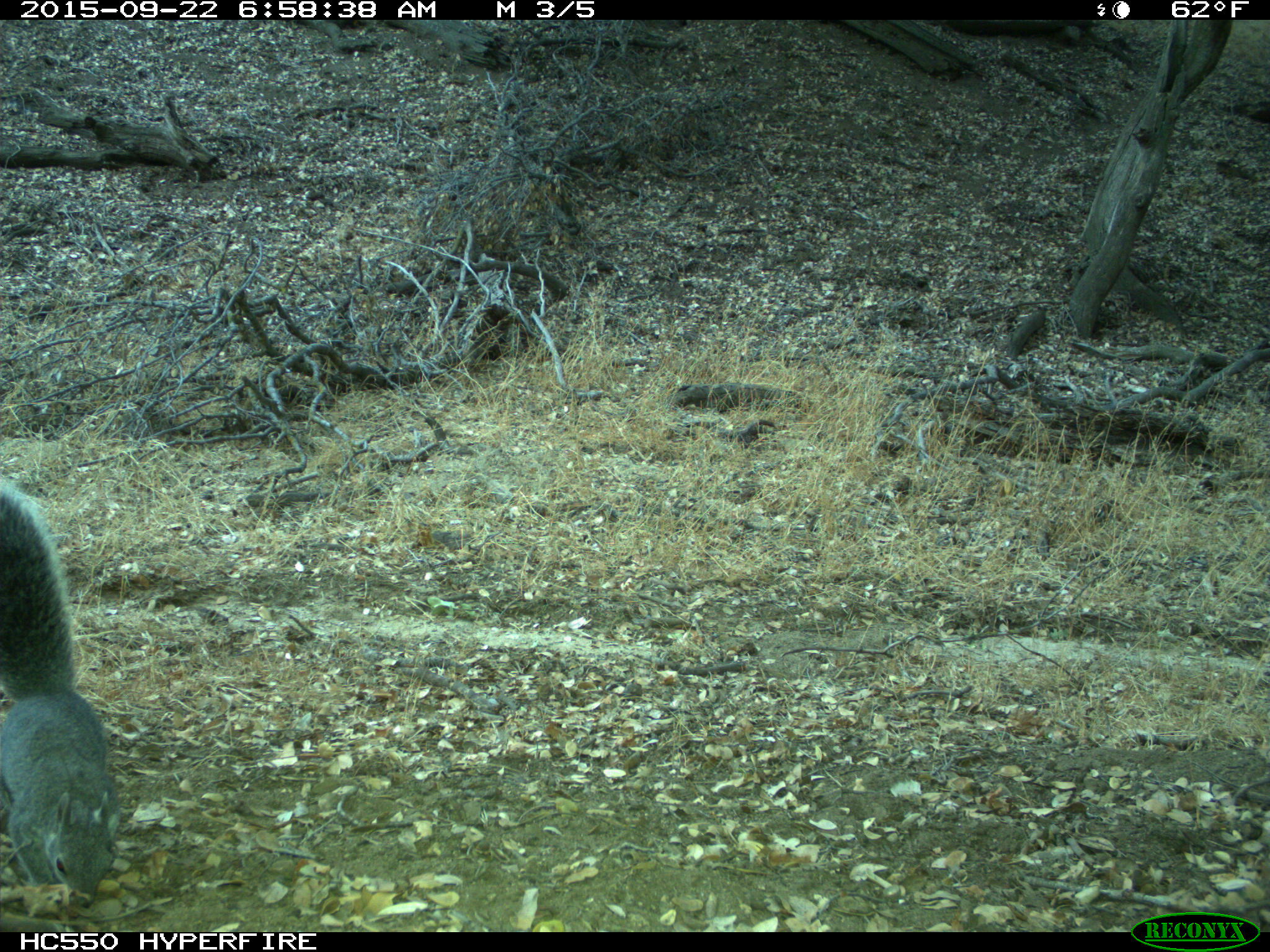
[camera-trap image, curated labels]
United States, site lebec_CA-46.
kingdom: Animalia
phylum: Chordata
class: Mammalia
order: Rodentia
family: Sciuridae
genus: Sciurus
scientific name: Sciurus carolinensis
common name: eastern gray squirrel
Sciurus carolinensis (eastern gray squirrel).